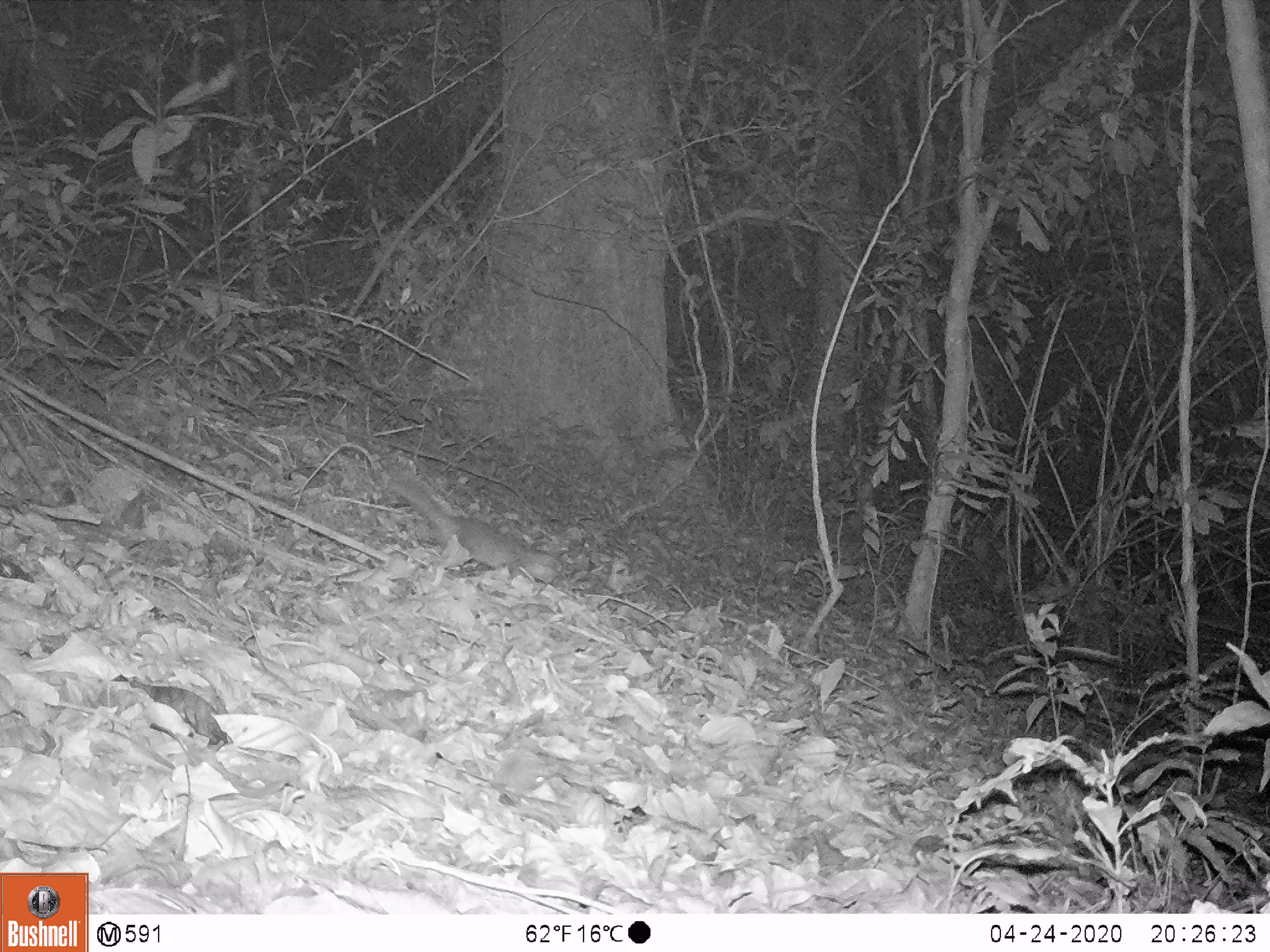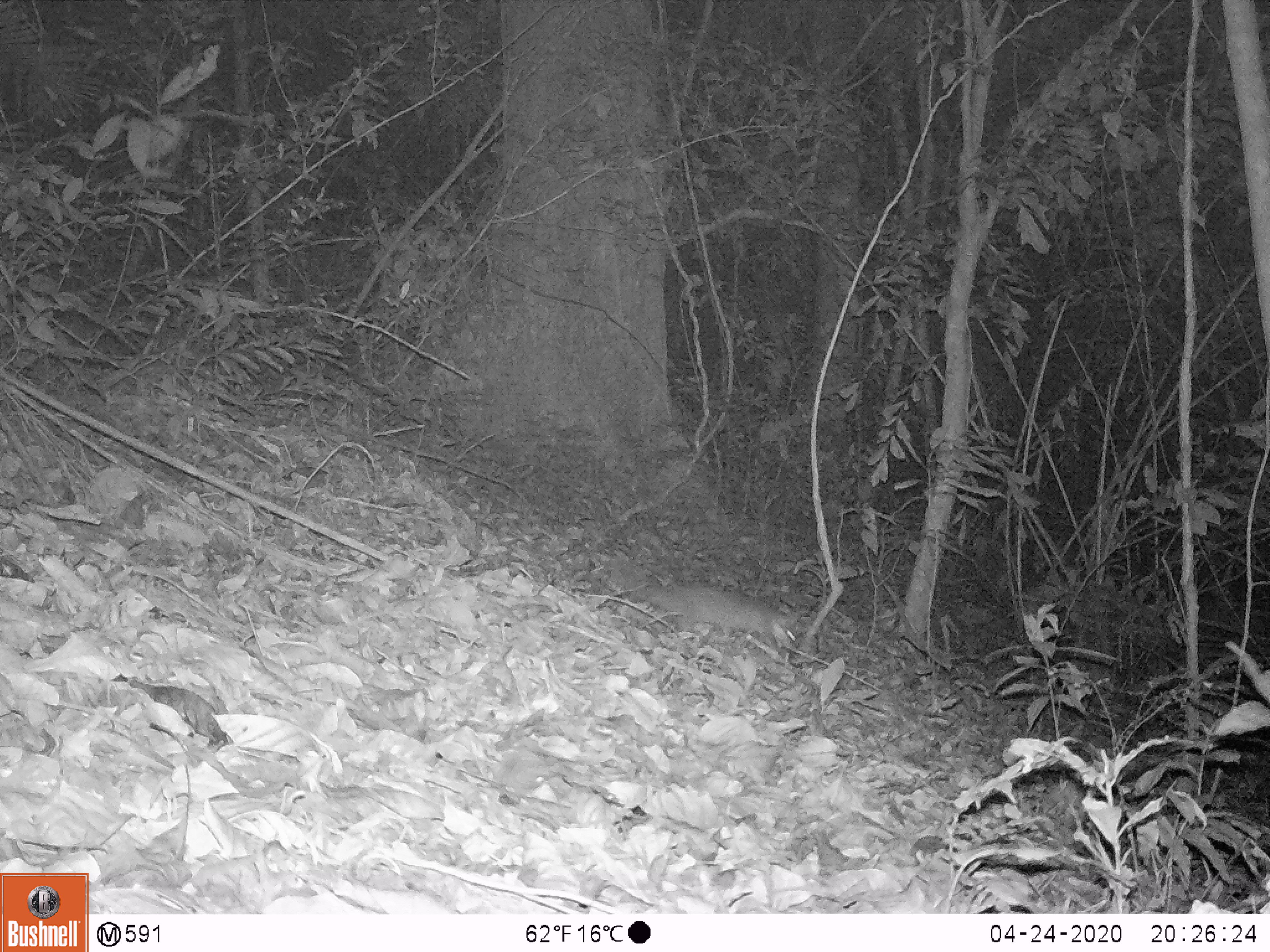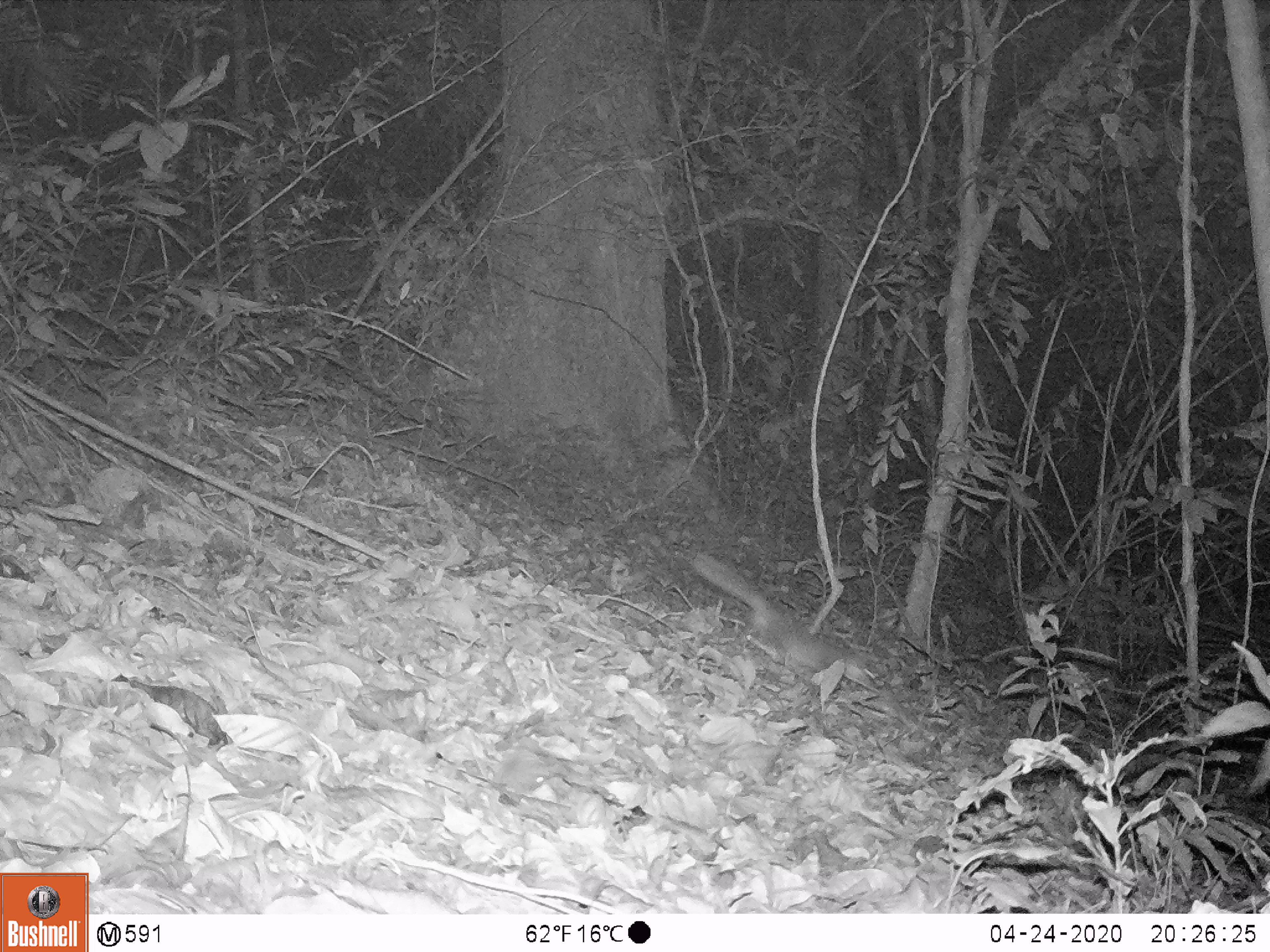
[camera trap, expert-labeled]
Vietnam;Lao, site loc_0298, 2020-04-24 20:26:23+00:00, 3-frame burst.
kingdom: Animalia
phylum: Chordata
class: Mammalia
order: Carnivora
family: Mustelidae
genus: Melogale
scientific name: Melogale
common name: ferret badger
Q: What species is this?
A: Ferret badger (Melogale).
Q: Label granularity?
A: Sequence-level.